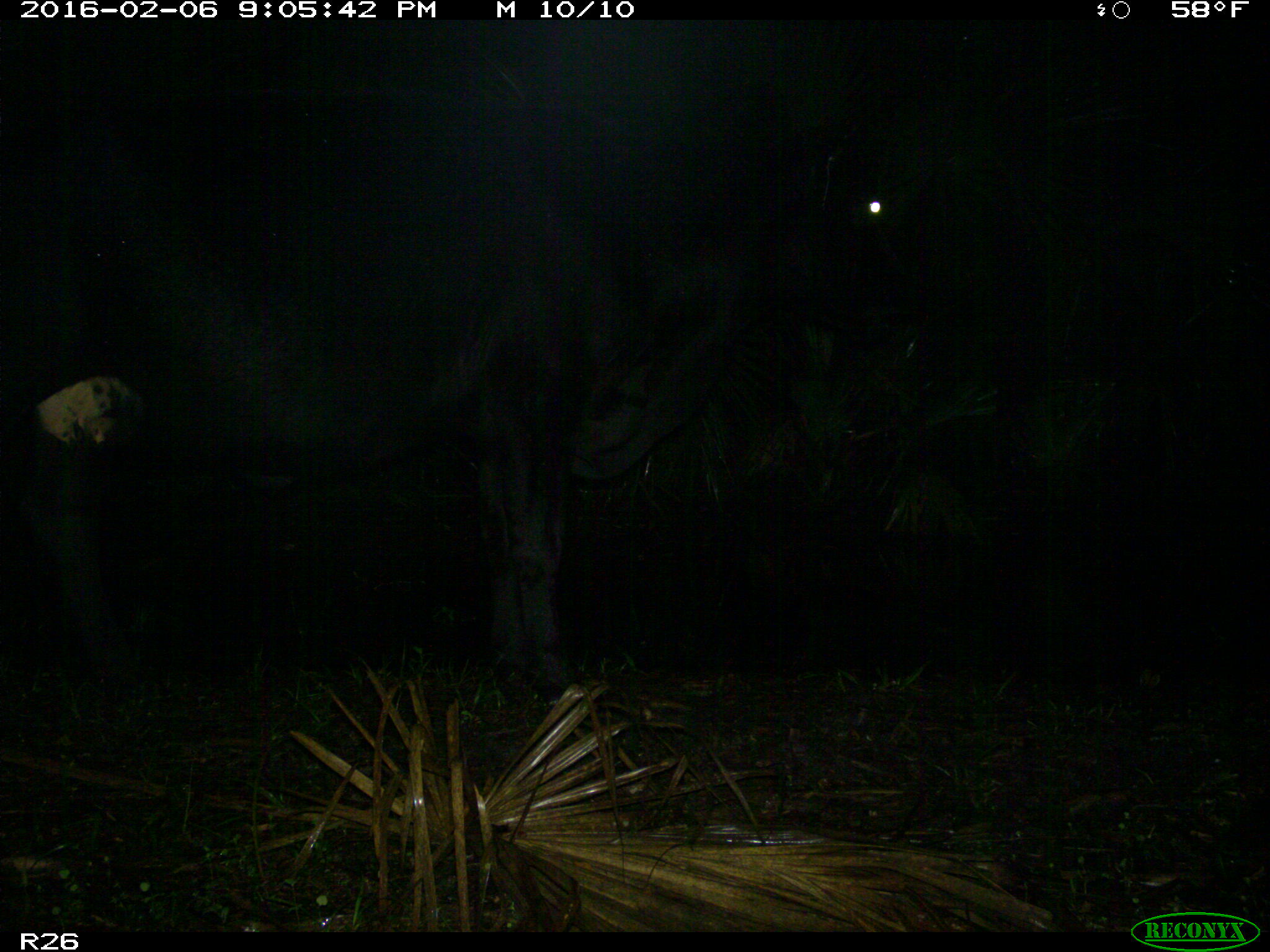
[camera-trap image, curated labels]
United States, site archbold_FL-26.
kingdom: Animalia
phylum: Chordata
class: Mammalia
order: Artiodactyla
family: Bovidae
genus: Bos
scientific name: Bos taurus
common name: domestic cow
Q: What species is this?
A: Bos taurus (domestic cow).